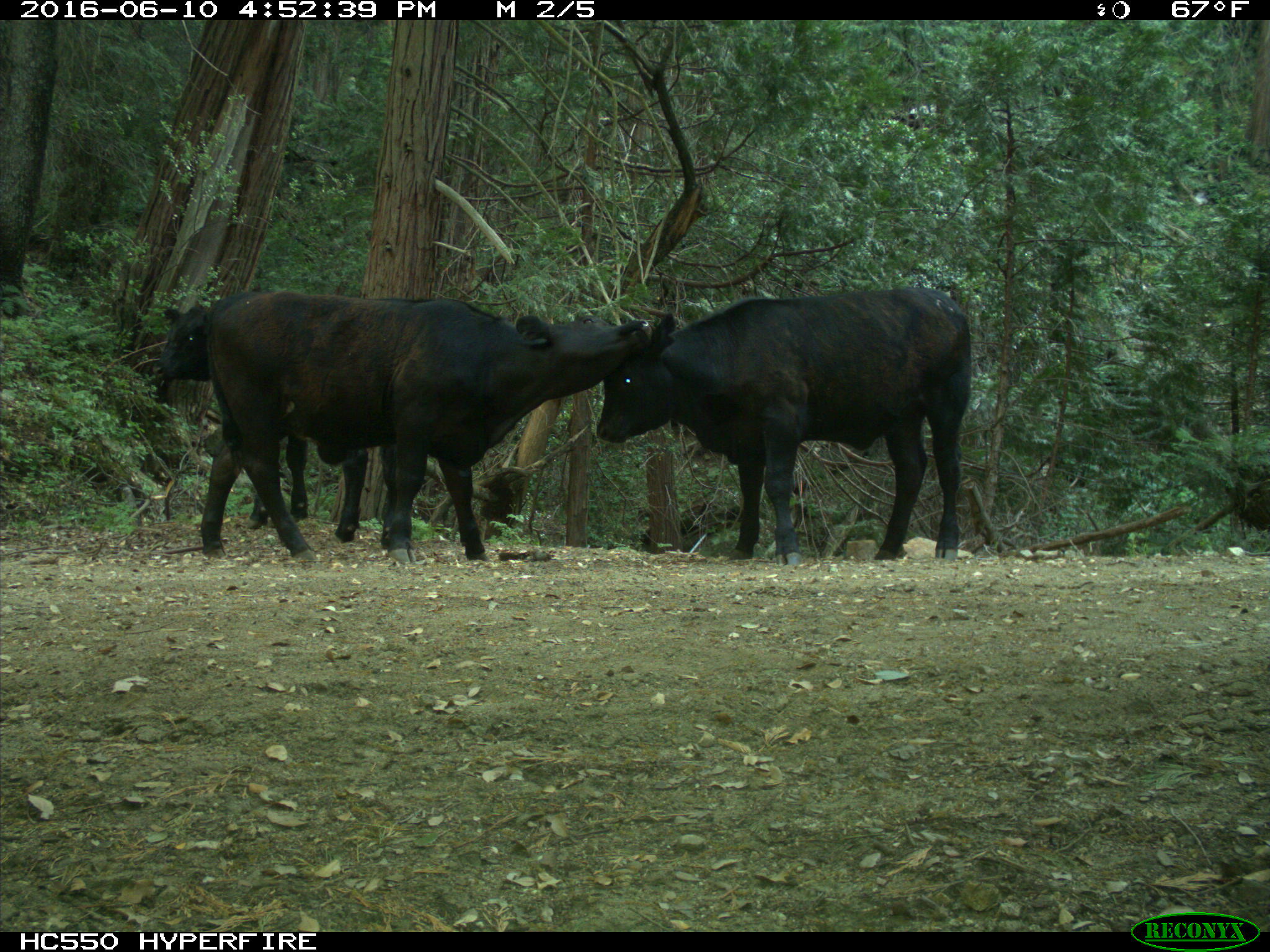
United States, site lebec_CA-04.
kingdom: Animalia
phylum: Chordata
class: Mammalia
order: Artiodactyla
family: Bovidae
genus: Bos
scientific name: Bos taurus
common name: domestic cow